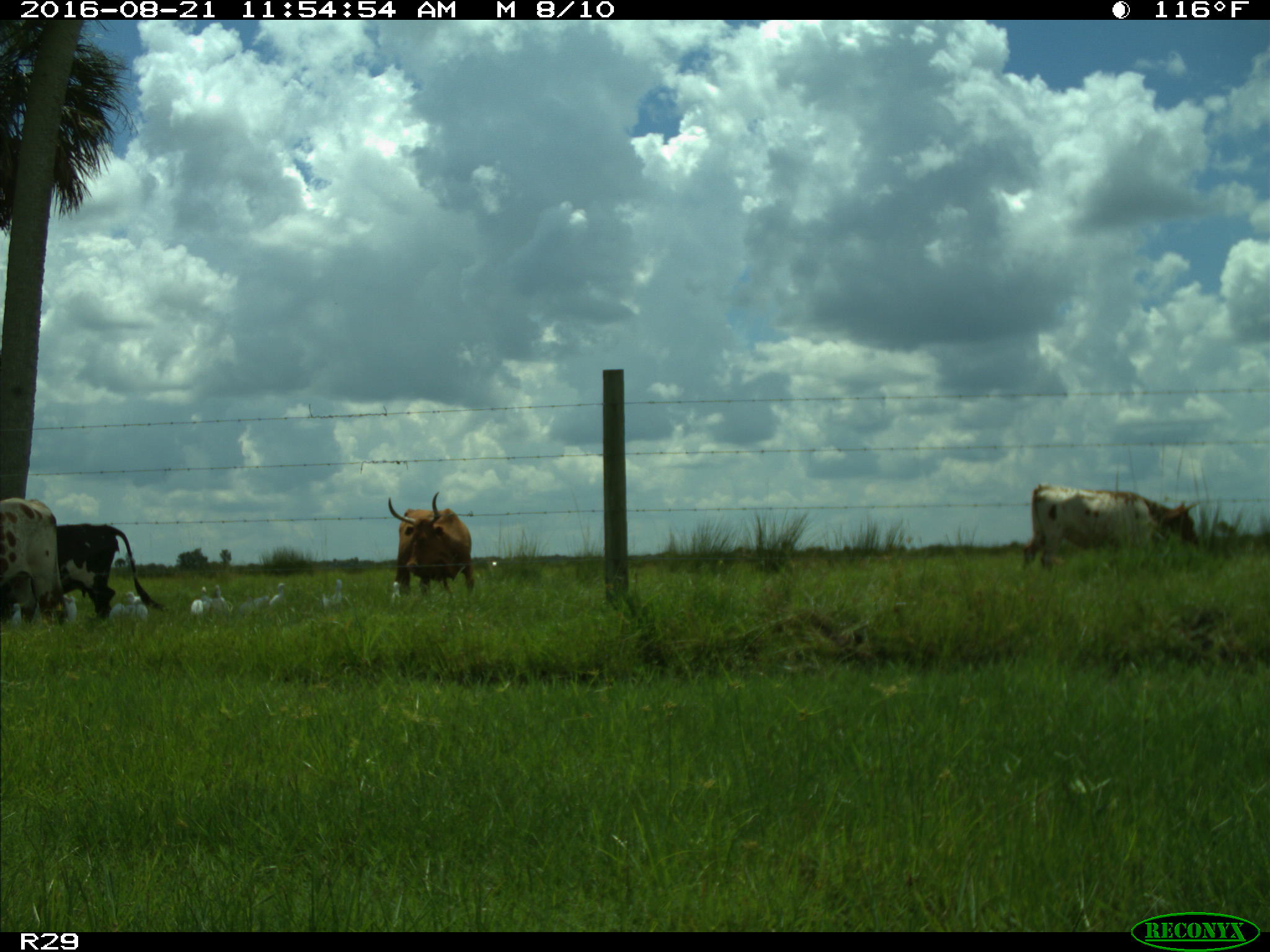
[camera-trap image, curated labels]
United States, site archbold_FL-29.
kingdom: Animalia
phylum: Chordata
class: Mammalia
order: Artiodactyla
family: Bovidae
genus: Bos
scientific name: Bos taurus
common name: domestic cow